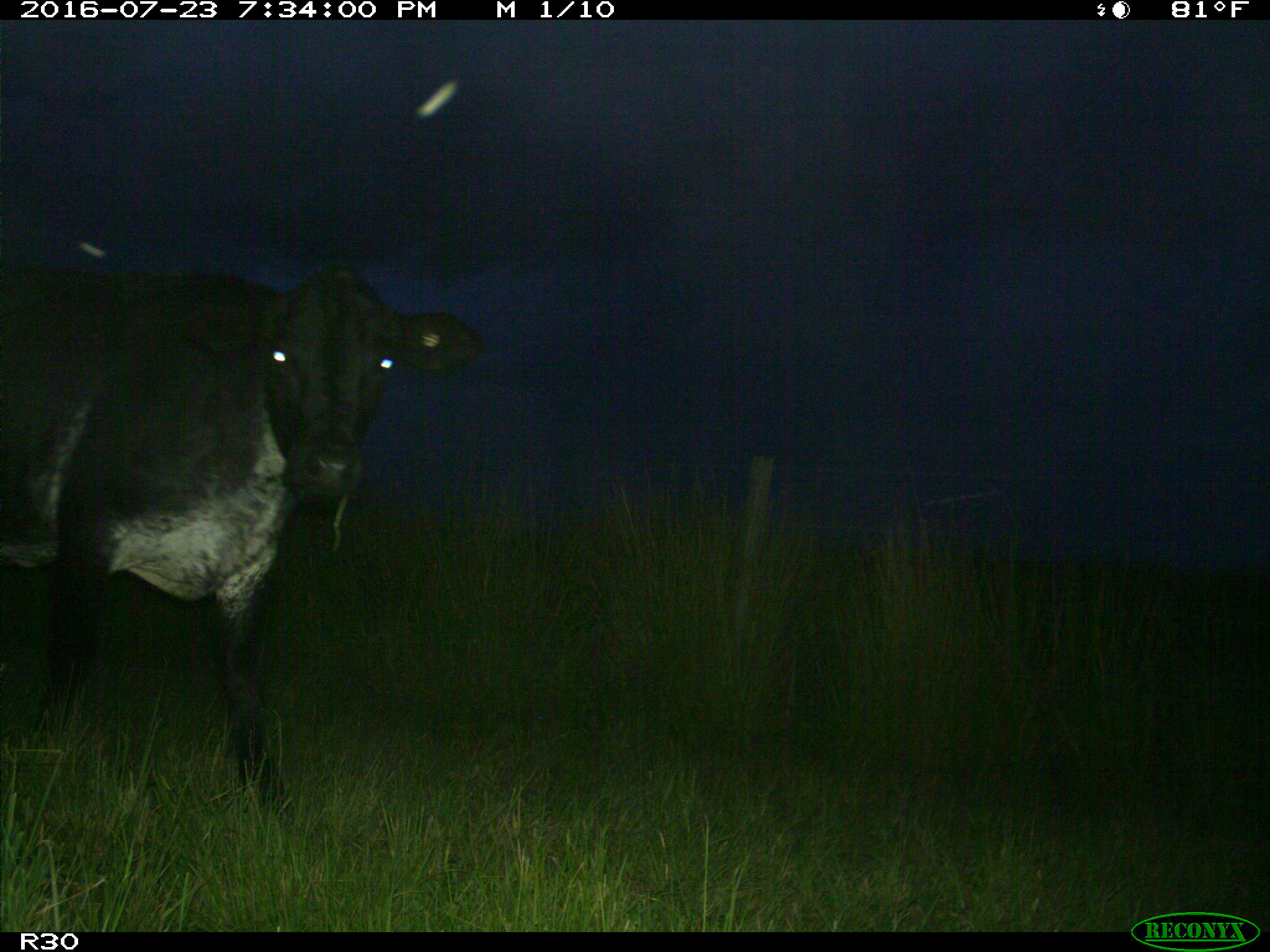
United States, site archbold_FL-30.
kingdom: Animalia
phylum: Chordata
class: Mammalia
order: Artiodactyla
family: Bovidae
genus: Bos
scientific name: Bos taurus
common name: domestic cow